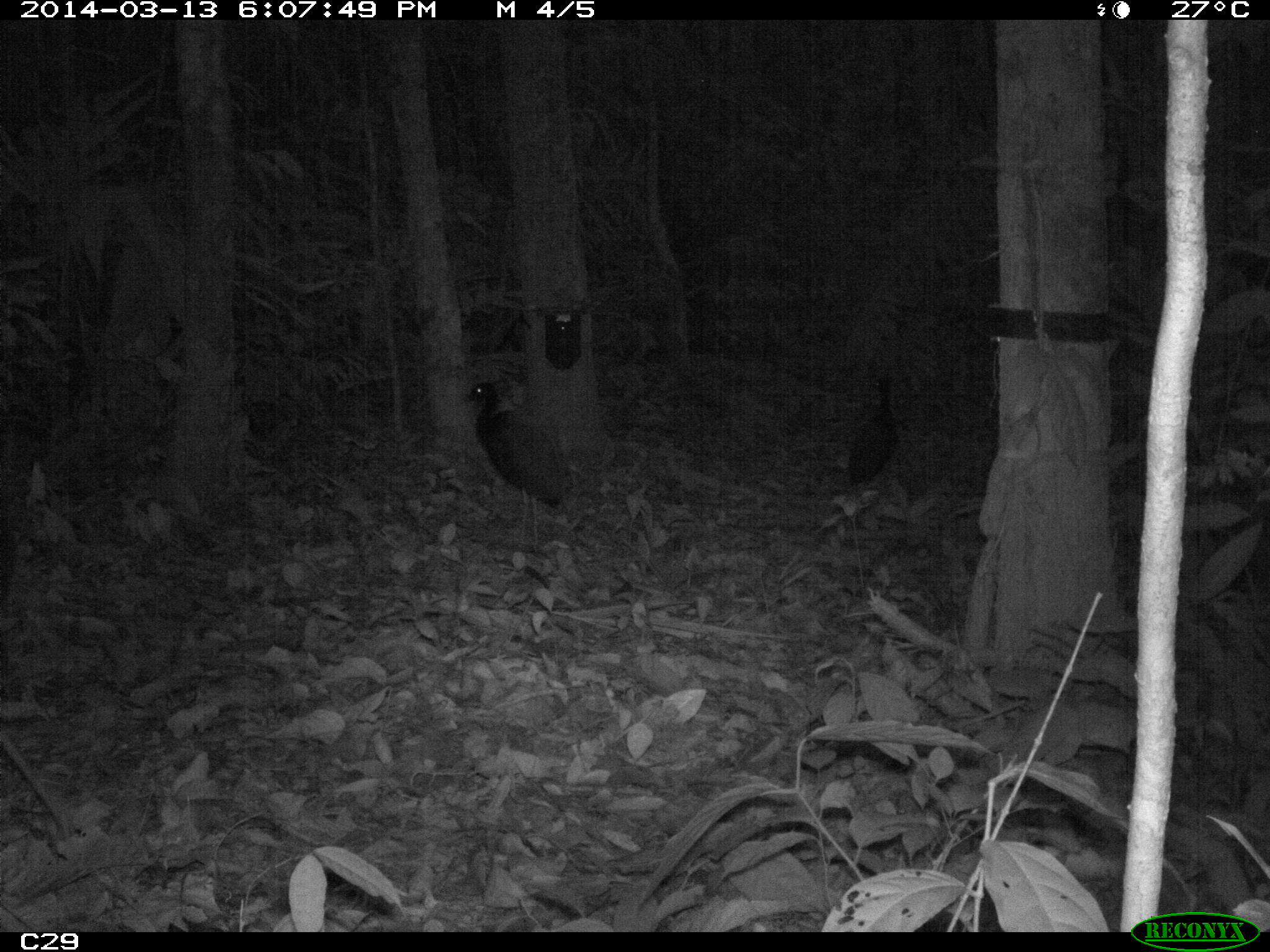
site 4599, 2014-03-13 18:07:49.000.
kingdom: Animalia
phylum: Chordata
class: Aves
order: Gruiformes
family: Psophiidae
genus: Psophia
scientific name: Psophia crepitans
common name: gray-winged trumpeter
Psophia crepitans (gray-winged trumpeter), count 5, age adult.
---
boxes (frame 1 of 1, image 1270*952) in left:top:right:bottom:
psophia crepitans: 464:377:584:517; 842:375:898:488